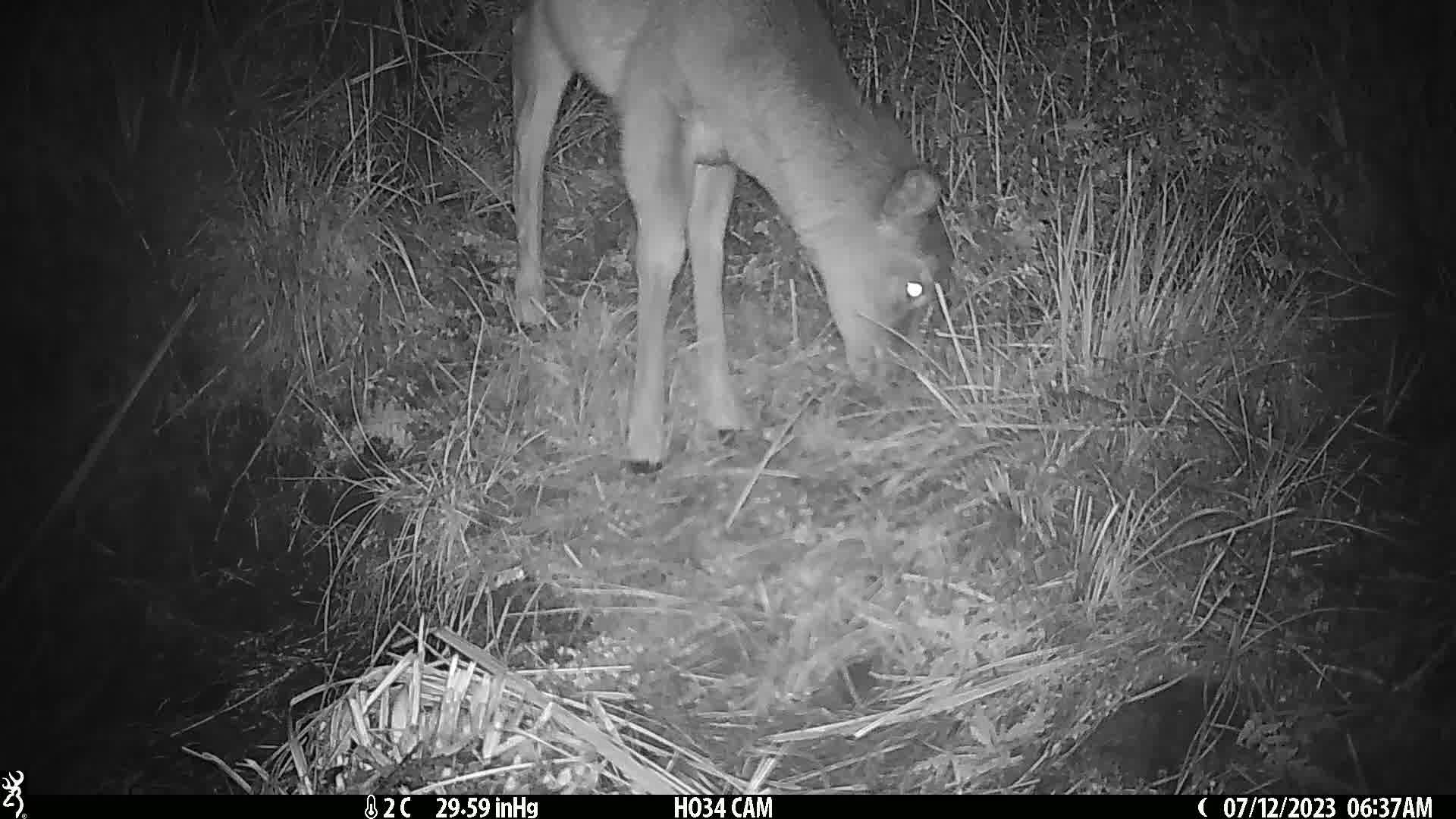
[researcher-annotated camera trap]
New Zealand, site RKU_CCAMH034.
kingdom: Animalia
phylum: Chordata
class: Mammalia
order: Artiodactyla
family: Cervidae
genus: Odocoileus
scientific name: Odocoileus virginianus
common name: white-tailed deer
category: white tailed deer